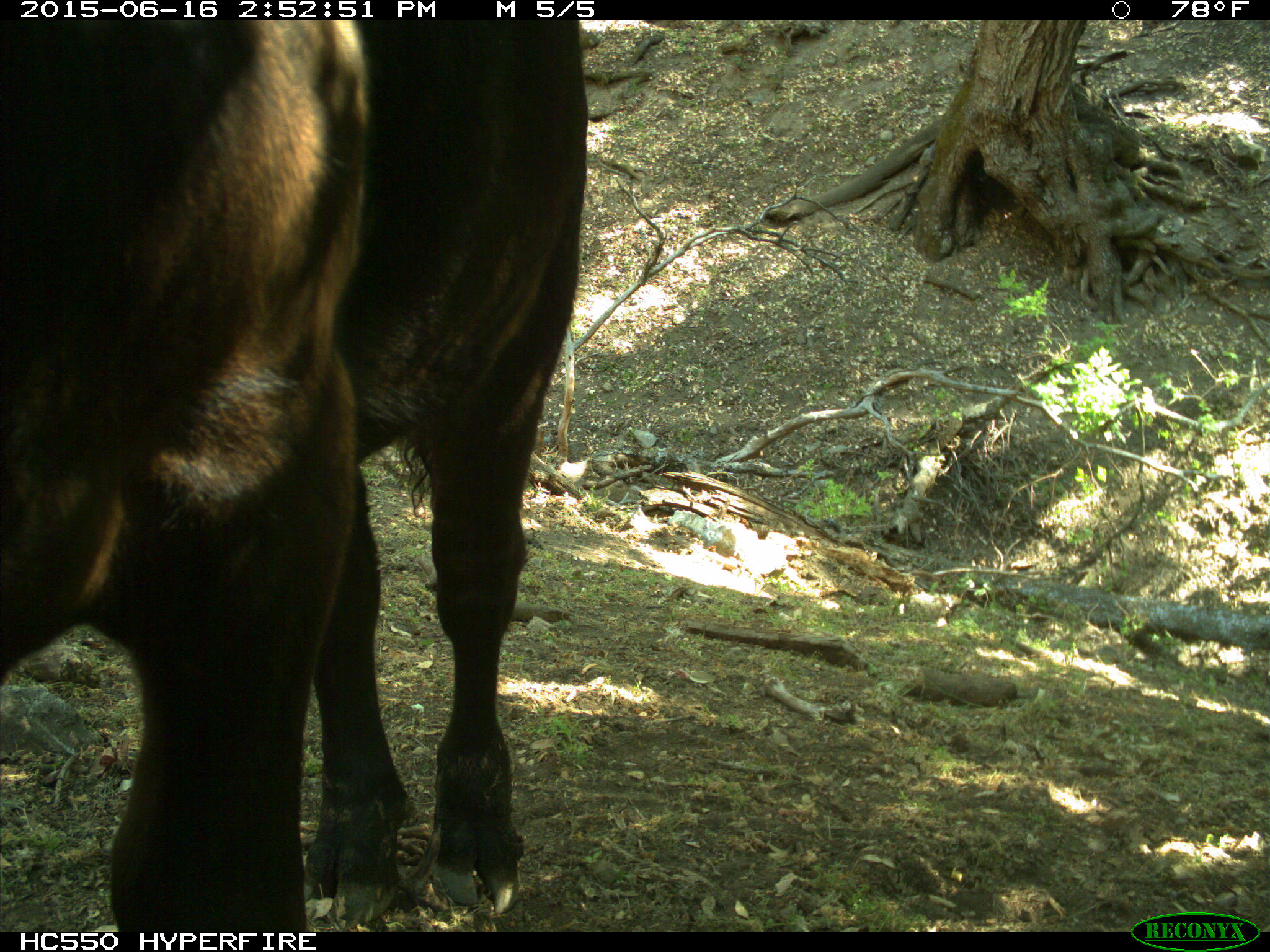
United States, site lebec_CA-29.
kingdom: Animalia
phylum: Chordata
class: Mammalia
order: Artiodactyla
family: Bovidae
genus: Bos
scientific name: Bos taurus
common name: domestic cow